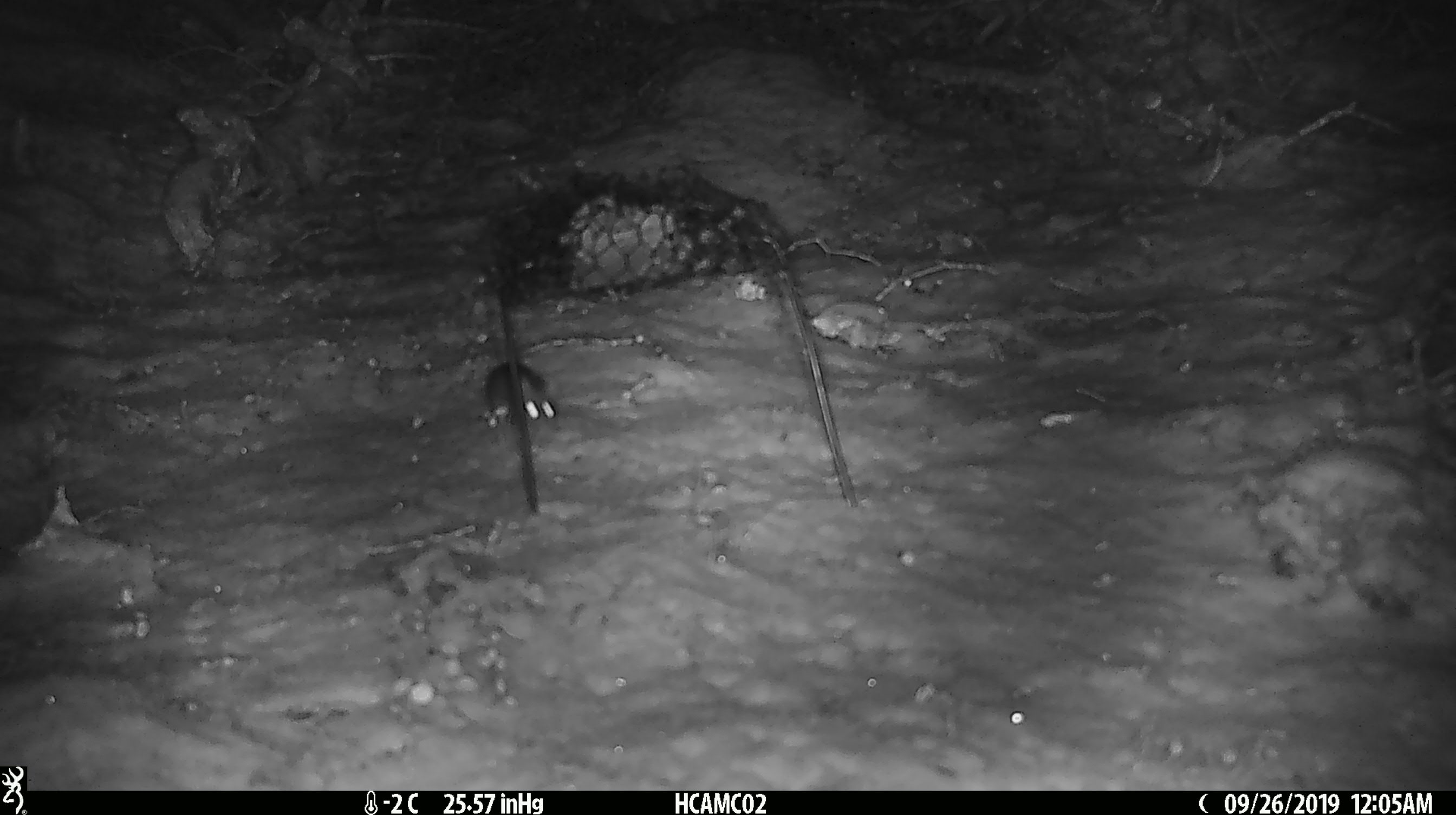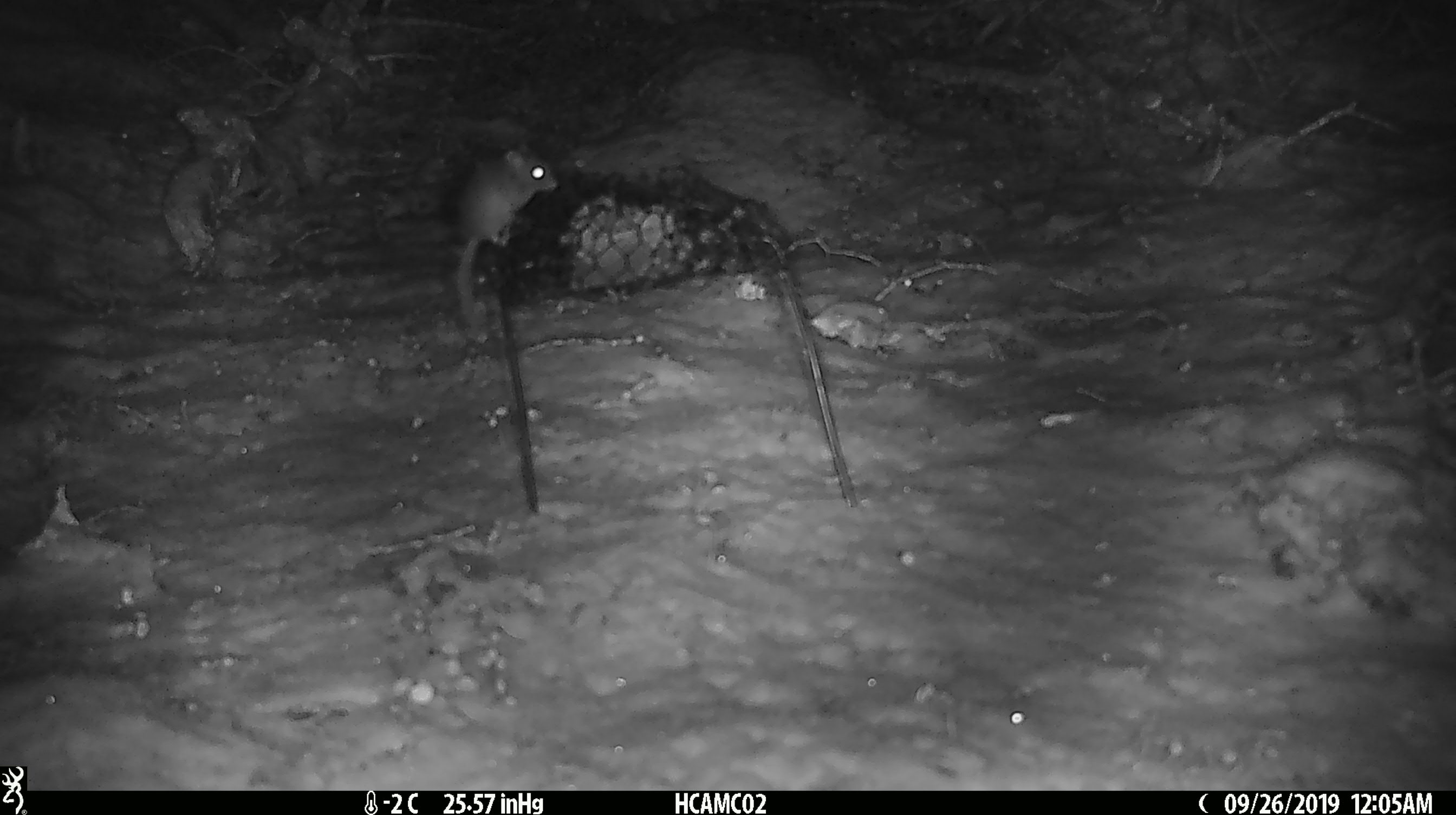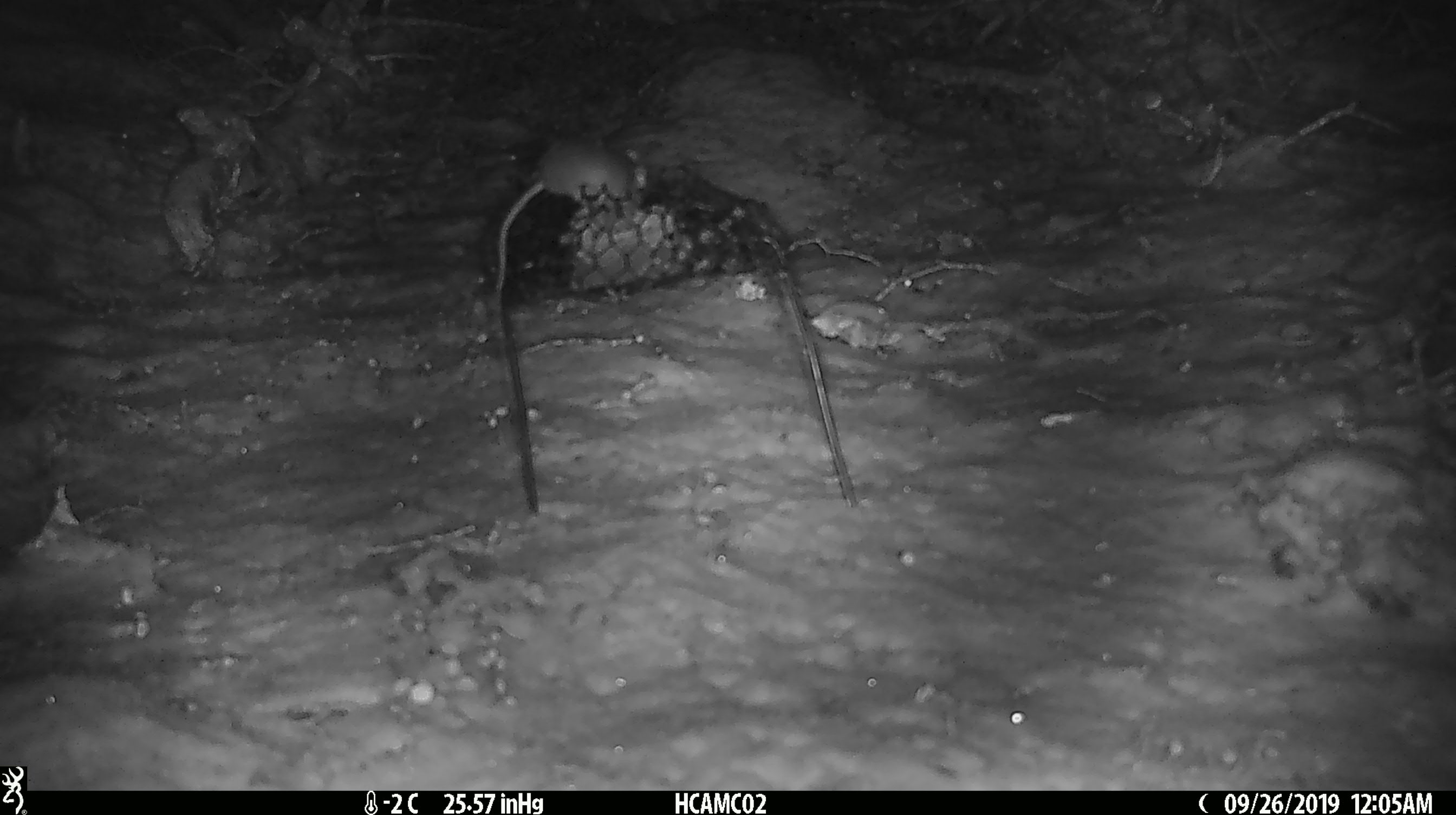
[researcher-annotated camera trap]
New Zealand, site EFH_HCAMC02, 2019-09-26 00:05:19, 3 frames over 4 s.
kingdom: Animalia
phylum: Chordata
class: Mammalia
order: Rodentia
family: Muridae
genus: Mus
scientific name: Mus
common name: mouse